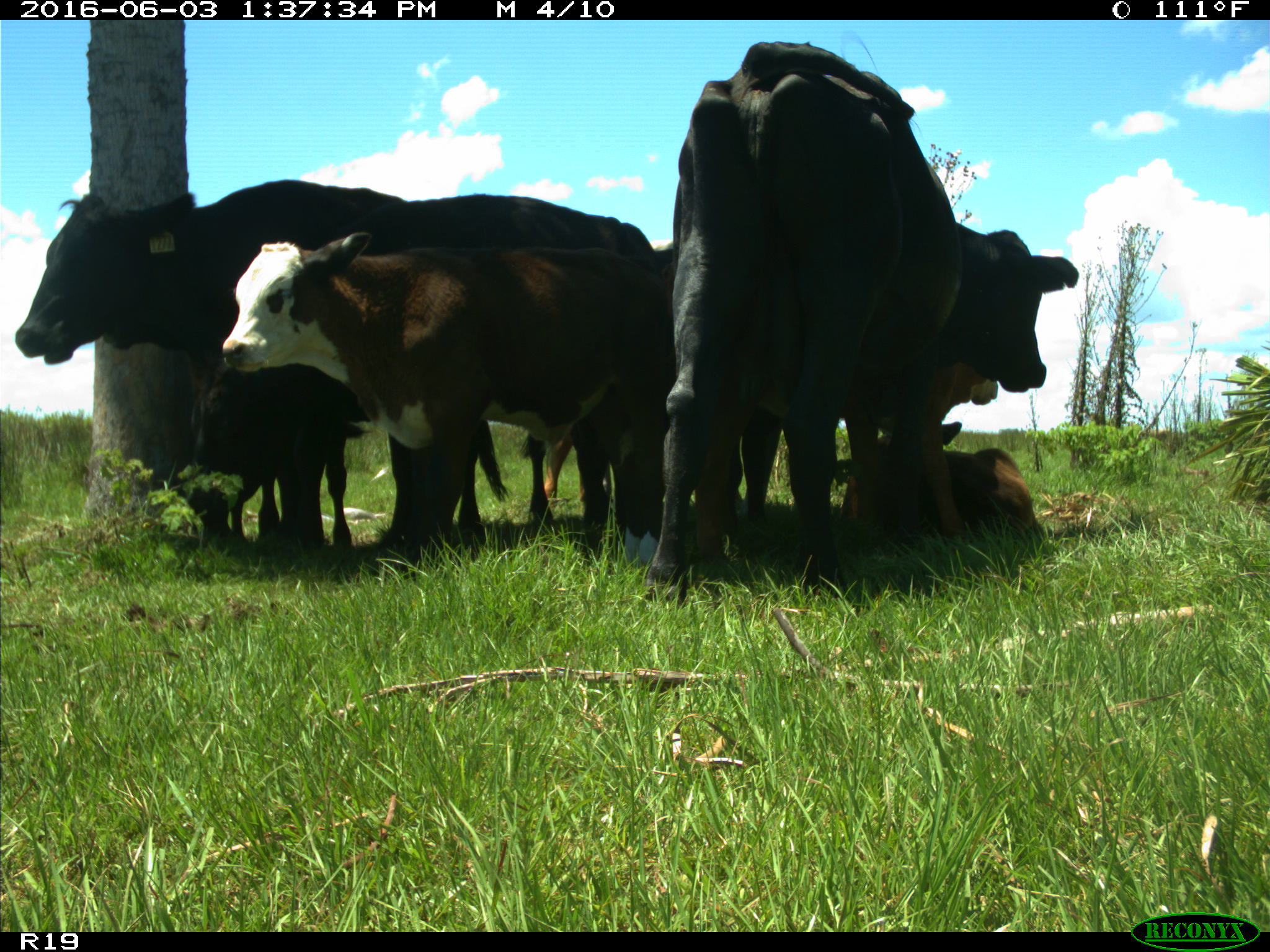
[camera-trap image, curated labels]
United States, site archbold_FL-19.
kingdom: Animalia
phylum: Chordata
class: Mammalia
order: Artiodactyla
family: Bovidae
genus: Bos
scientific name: Bos taurus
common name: domestic cow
Bos taurus (domestic cow).